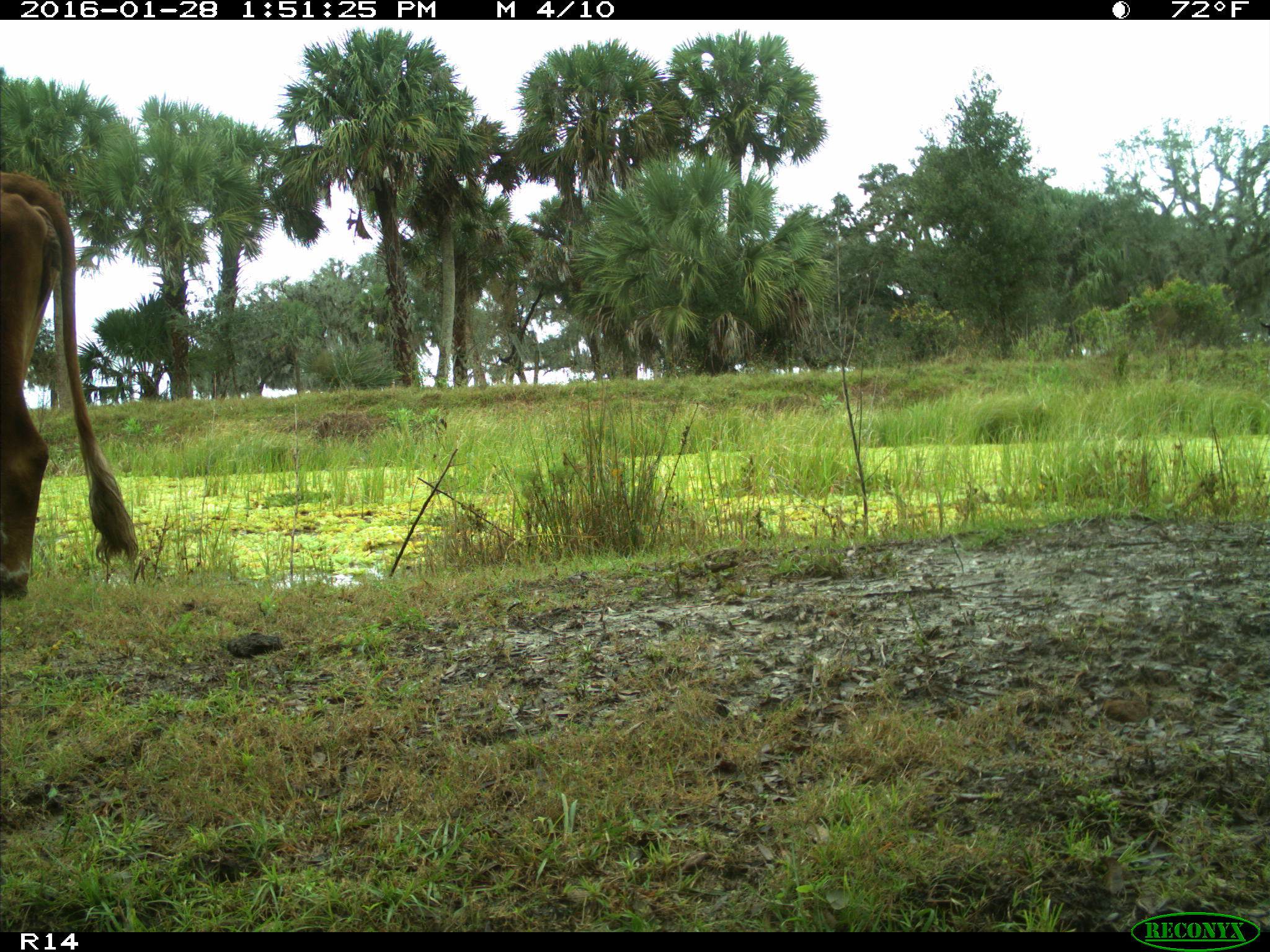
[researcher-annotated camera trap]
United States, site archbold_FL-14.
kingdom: Animalia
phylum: Chordata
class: Mammalia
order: Artiodactyla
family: Bovidae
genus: Bos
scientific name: Bos taurus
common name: domestic cow